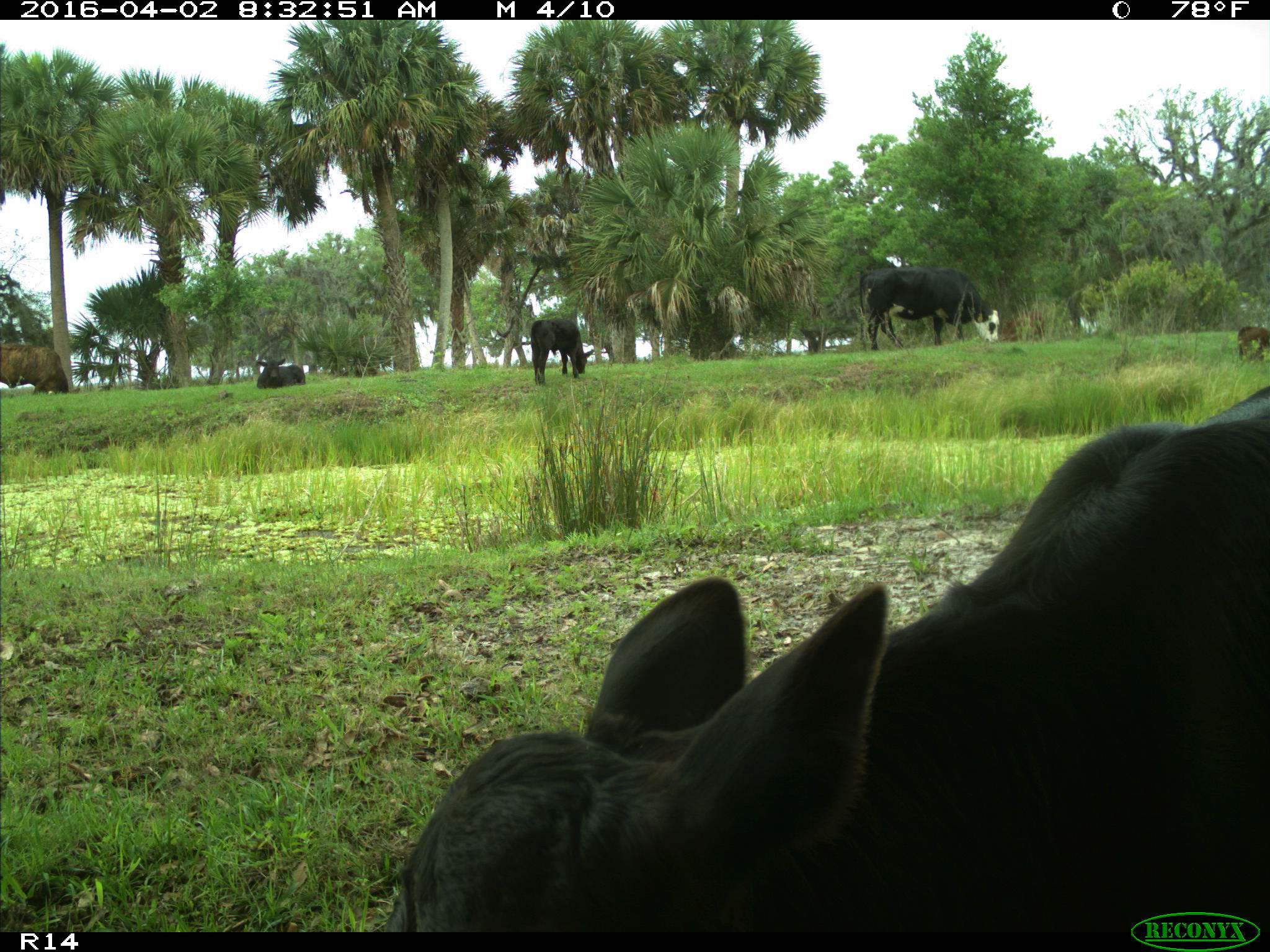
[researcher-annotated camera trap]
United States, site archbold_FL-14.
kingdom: Animalia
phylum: Chordata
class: Mammalia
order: Artiodactyla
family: Bovidae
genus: Bos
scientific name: Bos taurus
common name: domestic cow